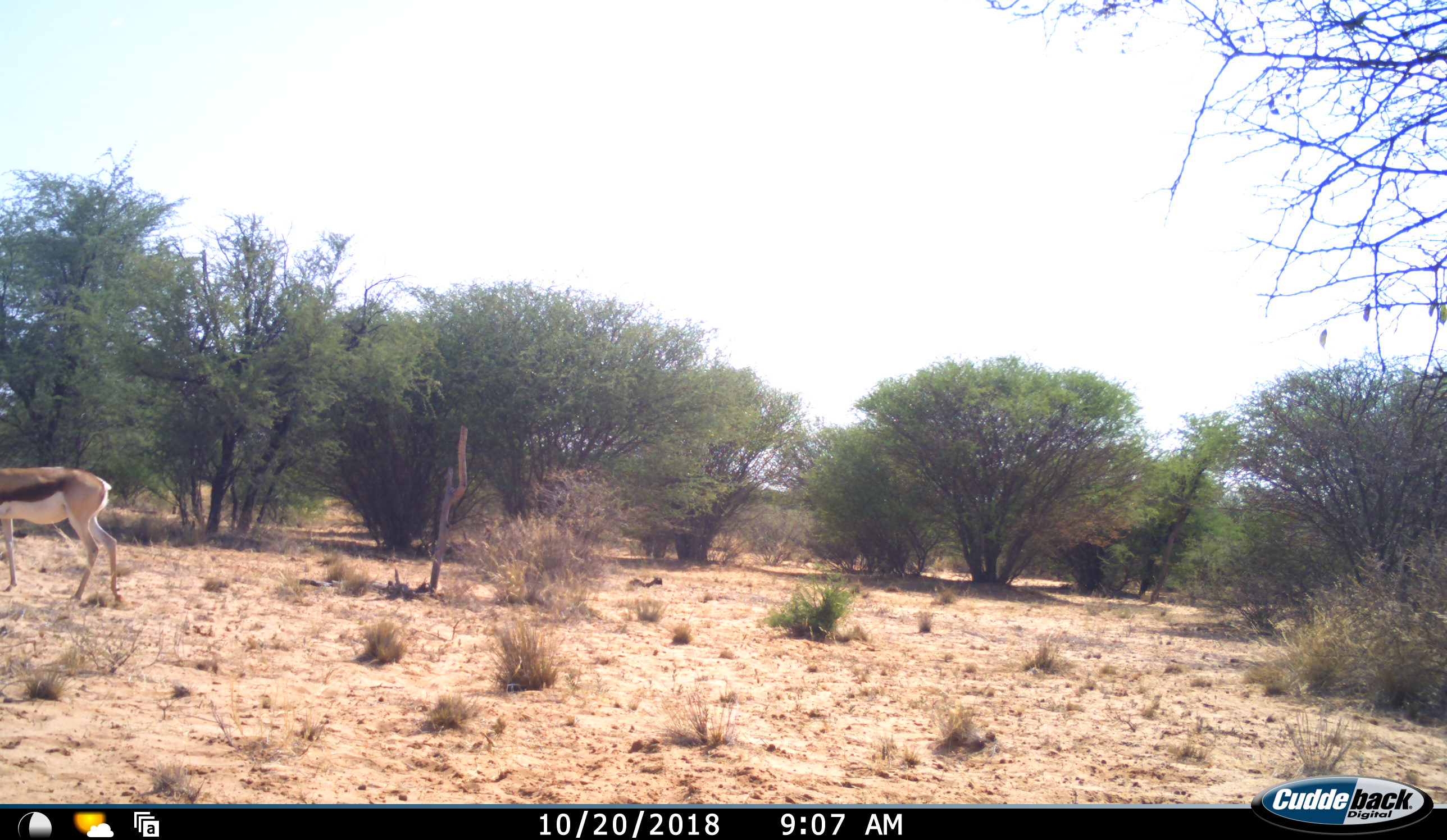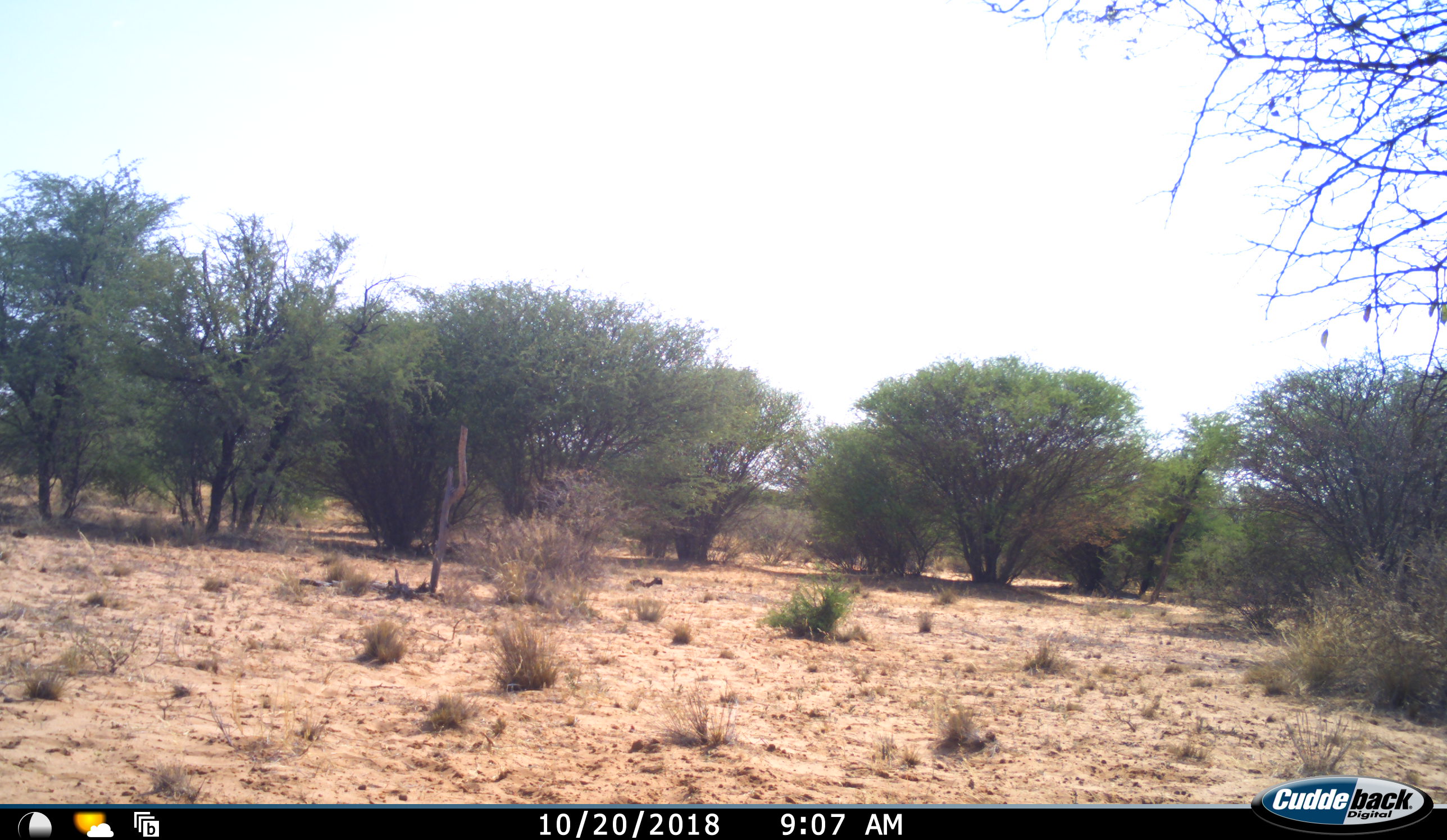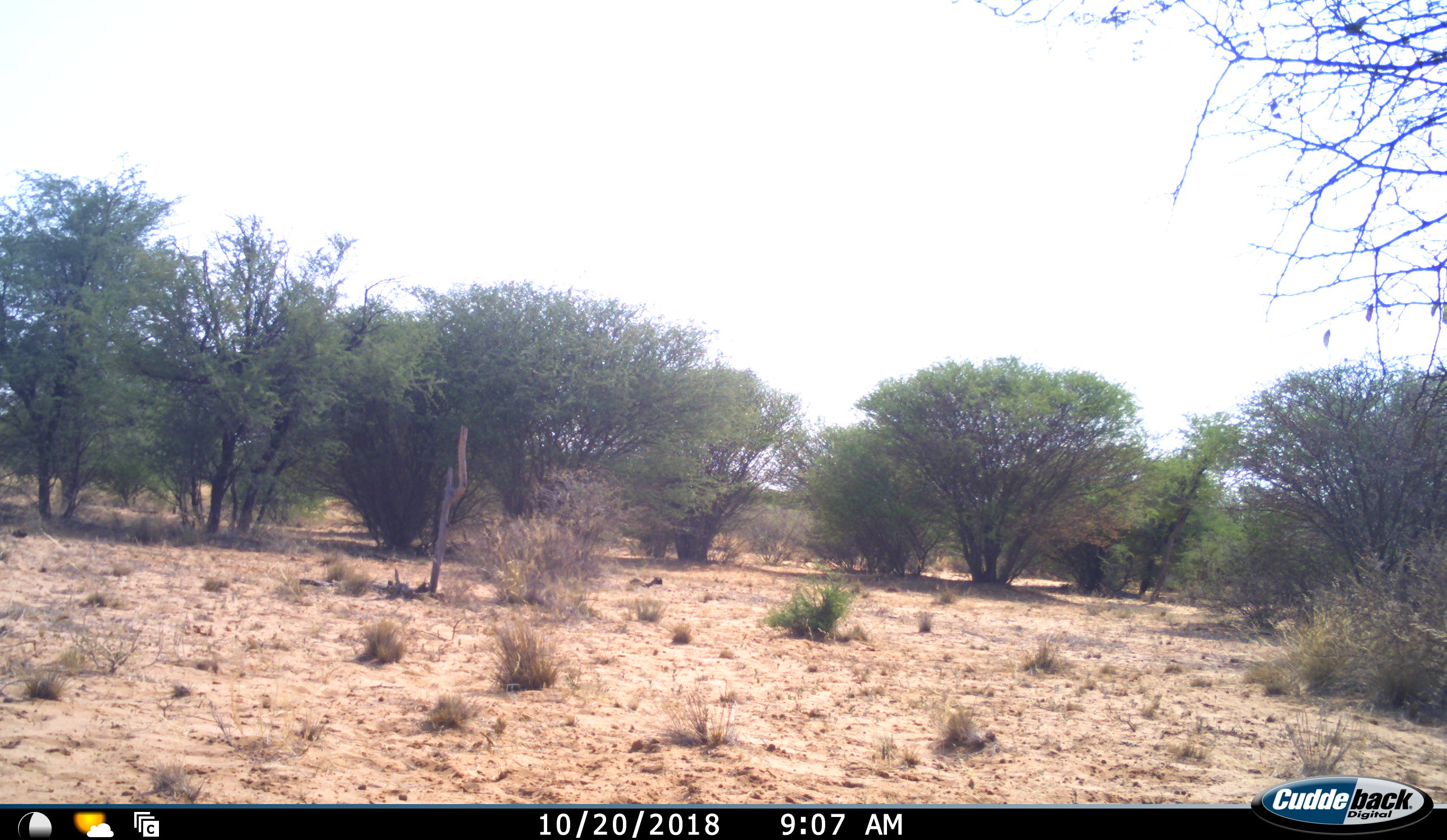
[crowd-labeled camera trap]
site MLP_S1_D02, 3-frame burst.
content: unidentified animal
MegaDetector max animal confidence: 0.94